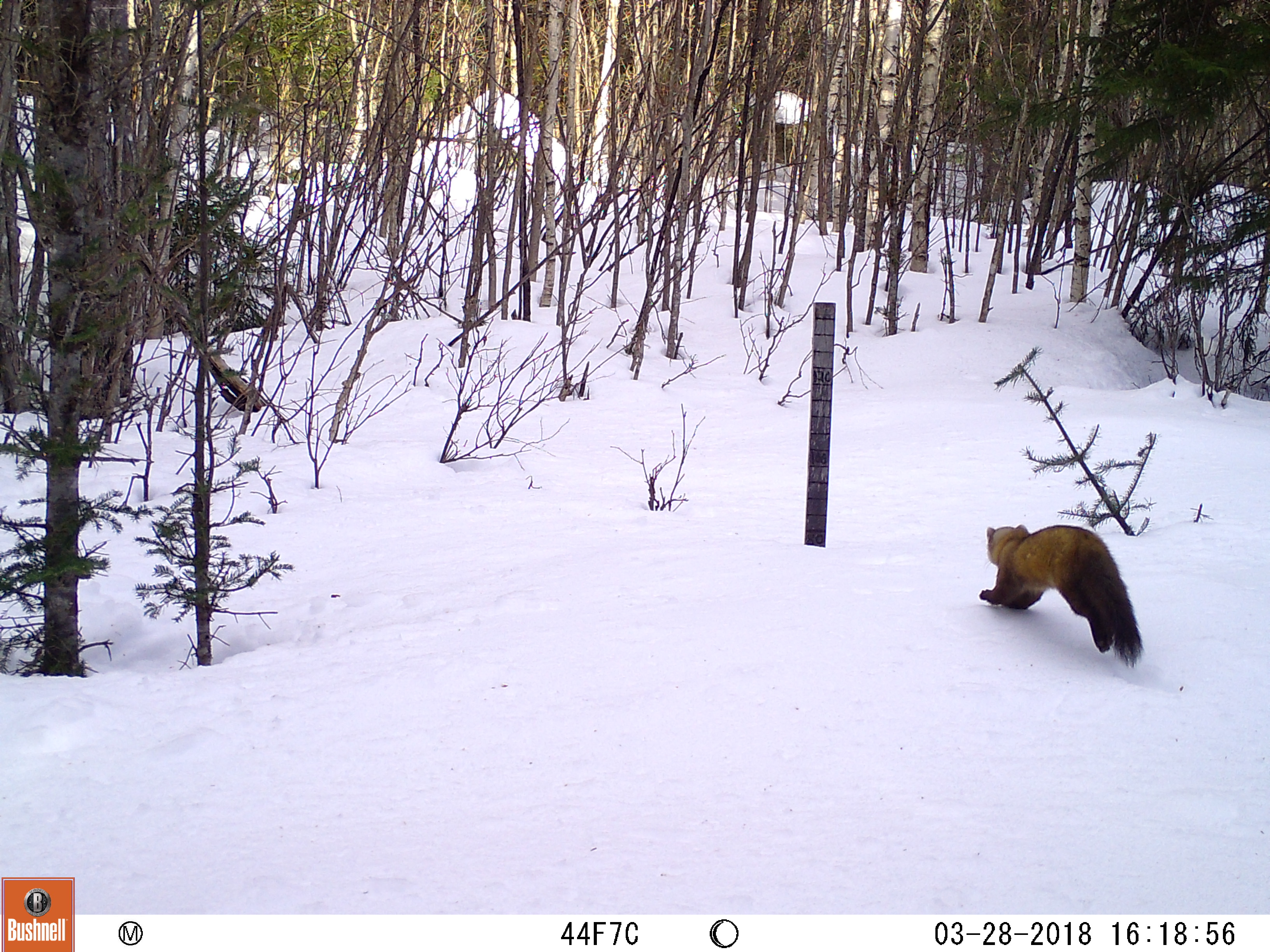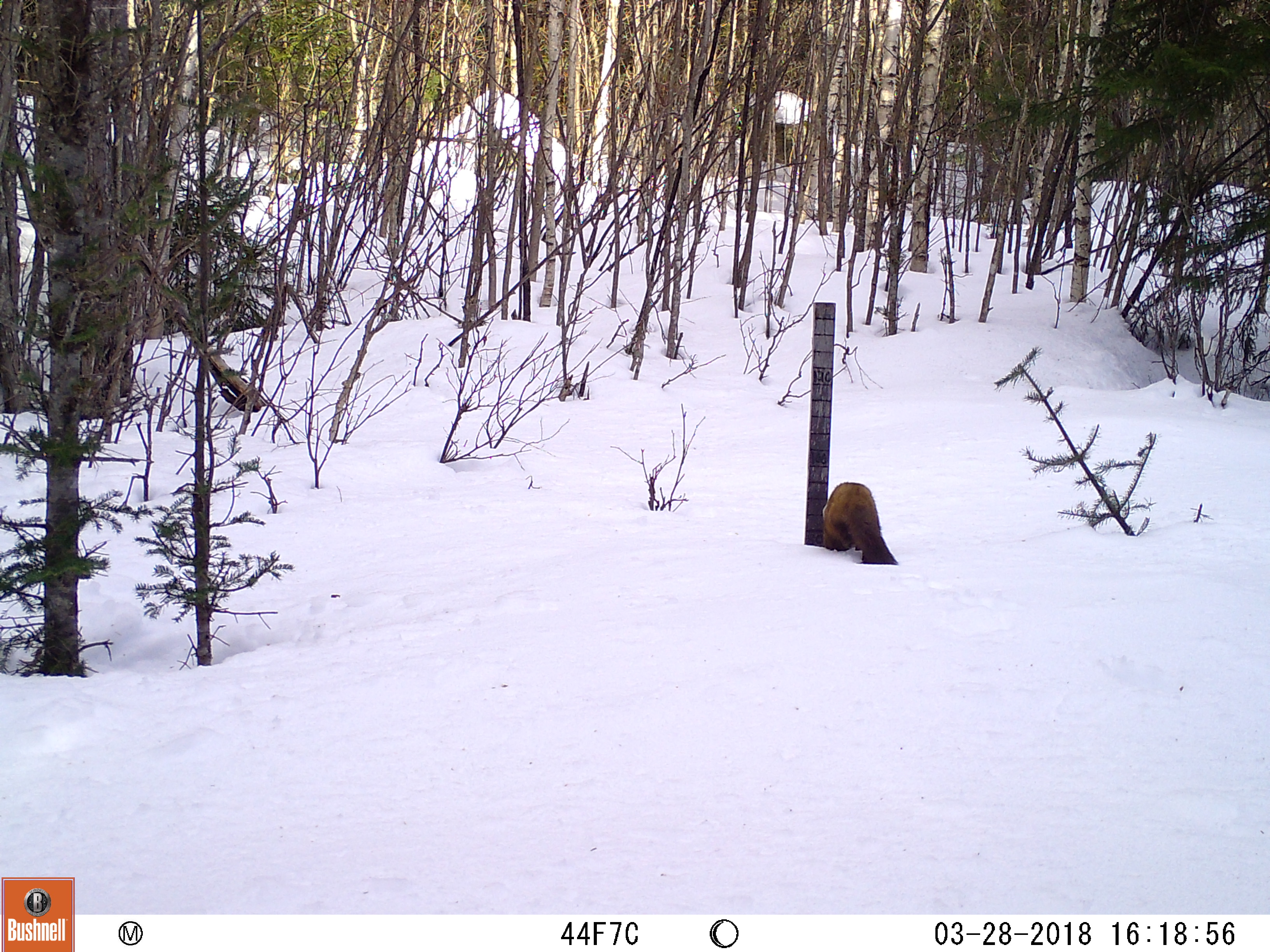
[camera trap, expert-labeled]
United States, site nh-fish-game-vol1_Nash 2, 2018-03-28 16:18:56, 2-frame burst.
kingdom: Animalia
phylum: Chordata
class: Mammalia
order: Carnivora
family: Mustelidae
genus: Martes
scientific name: Martes americana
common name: american marten